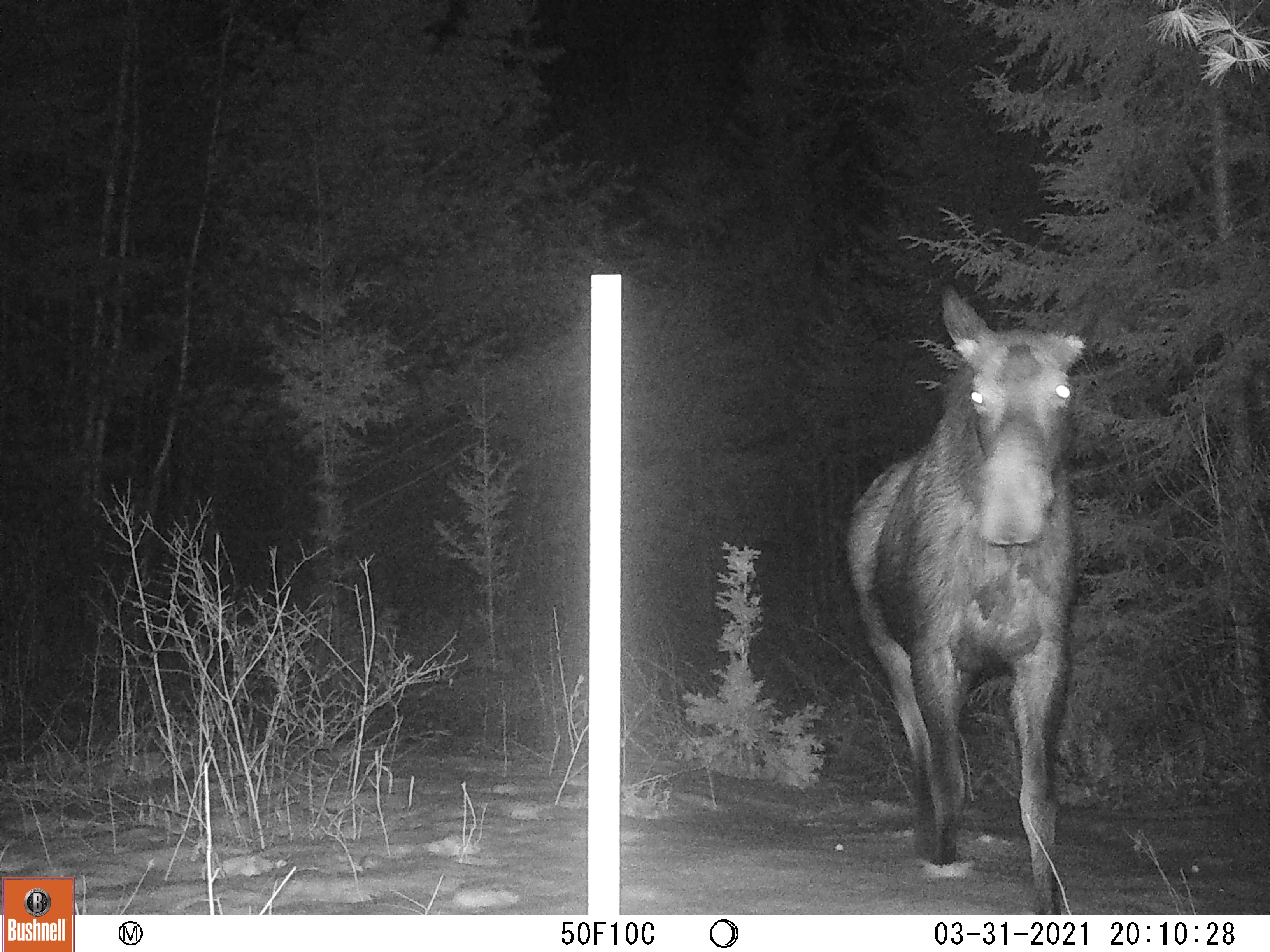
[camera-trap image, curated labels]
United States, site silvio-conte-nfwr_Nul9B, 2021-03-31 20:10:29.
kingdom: Animalia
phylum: Chordata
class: Mammalia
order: Artiodactyla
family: Cervidae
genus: Alces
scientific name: Alces alces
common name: moose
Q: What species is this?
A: Moose (Alces alces).